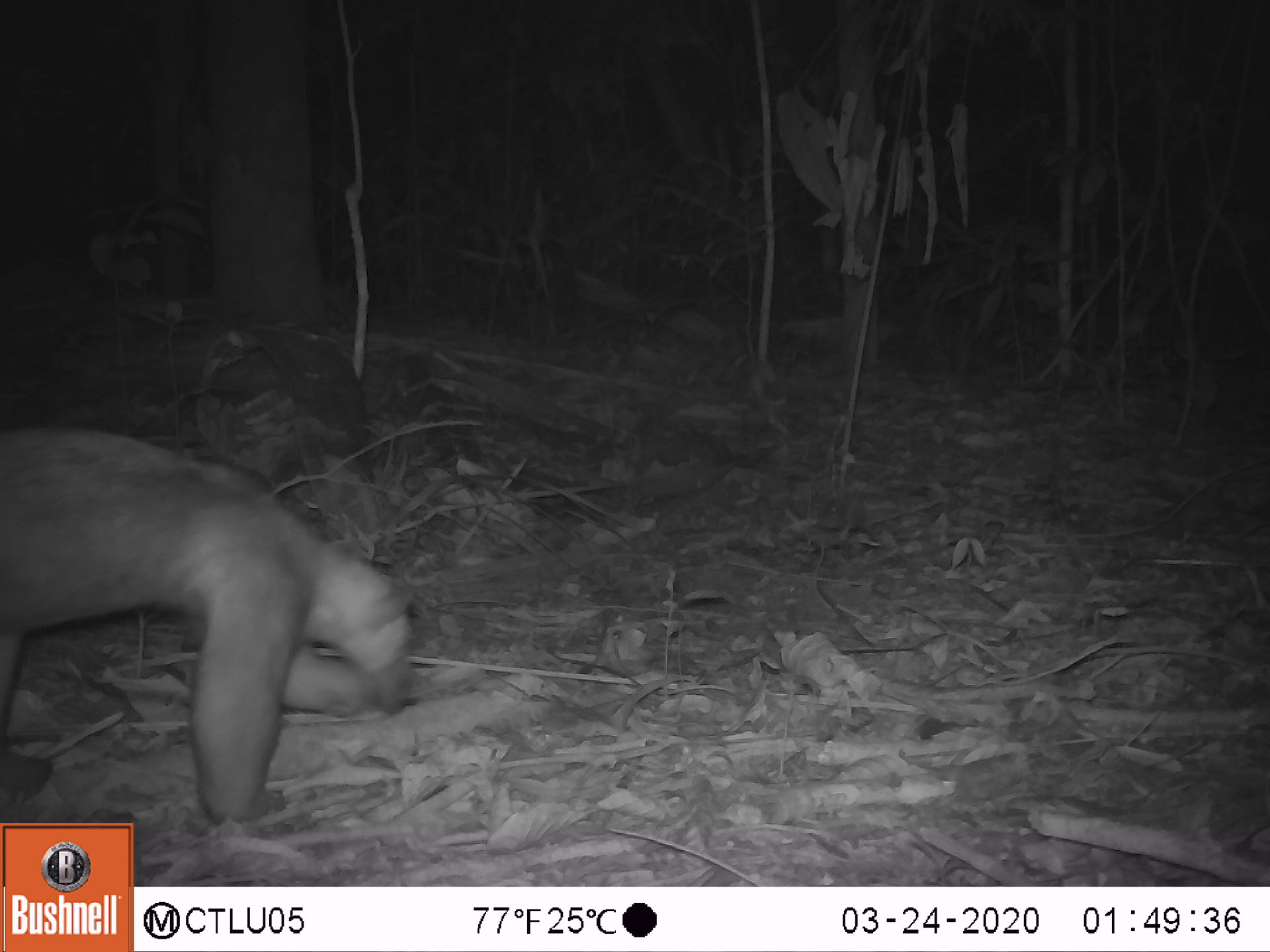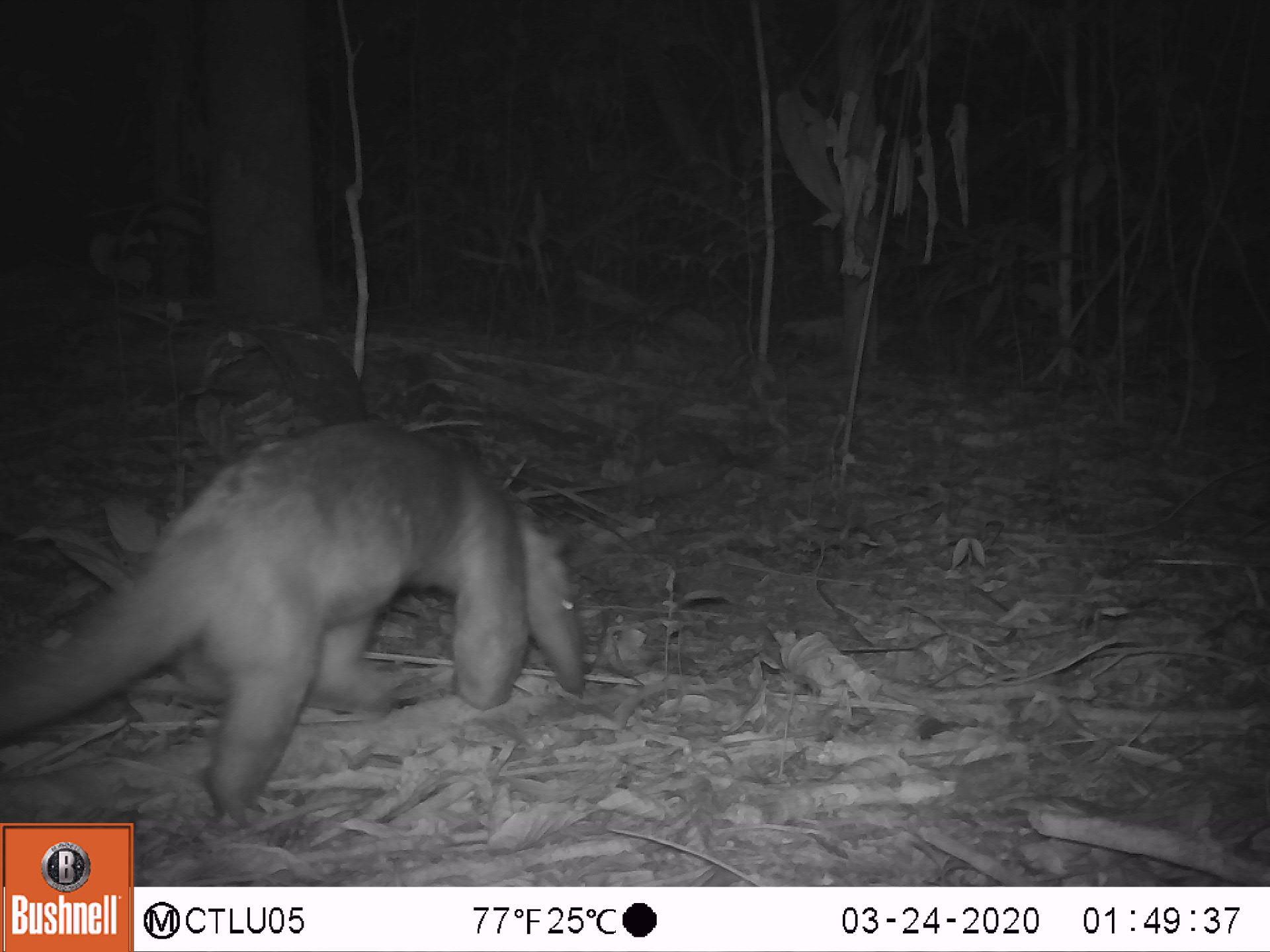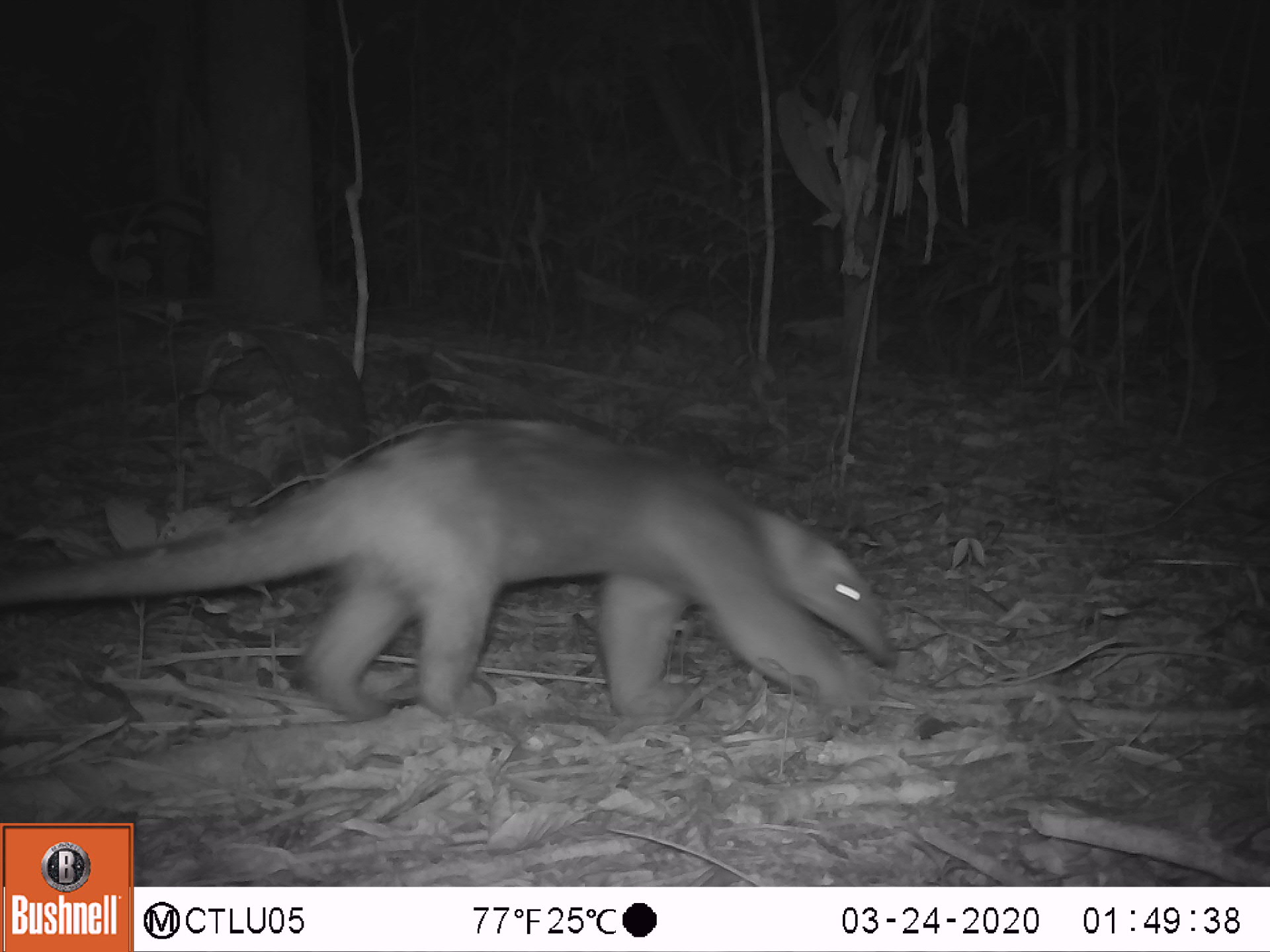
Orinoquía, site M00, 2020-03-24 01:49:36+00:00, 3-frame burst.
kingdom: Animalia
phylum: Chordata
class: Mammalia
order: Pilosa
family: Myrmecophagidae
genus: Tamandua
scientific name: Tamandua tetradactyla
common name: southern tamandua